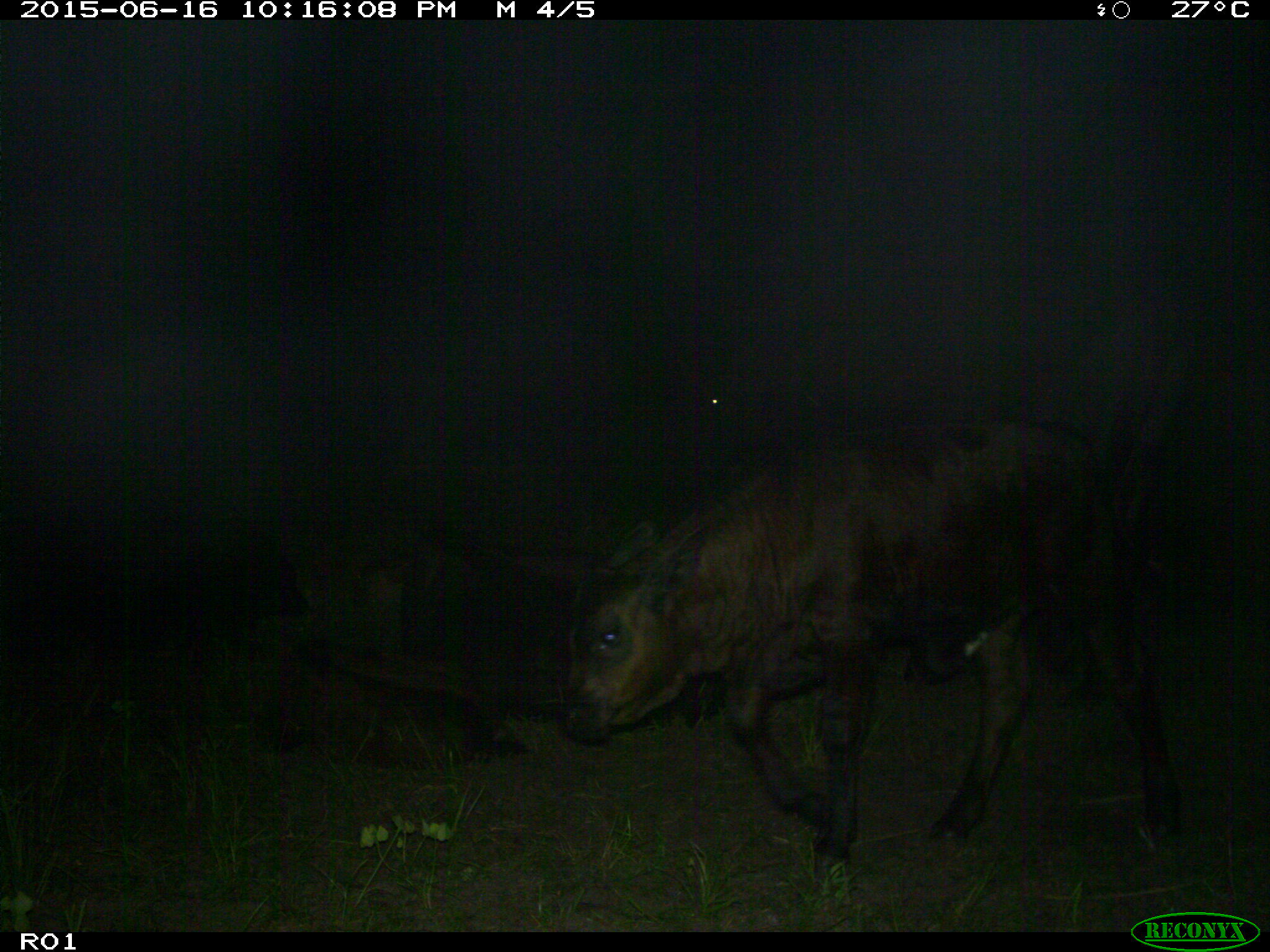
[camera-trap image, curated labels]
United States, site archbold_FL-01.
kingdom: Animalia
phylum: Chordata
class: Mammalia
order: Artiodactyla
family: Bovidae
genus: Bos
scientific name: Bos taurus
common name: domestic cow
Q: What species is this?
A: Bos taurus (domestic cow).